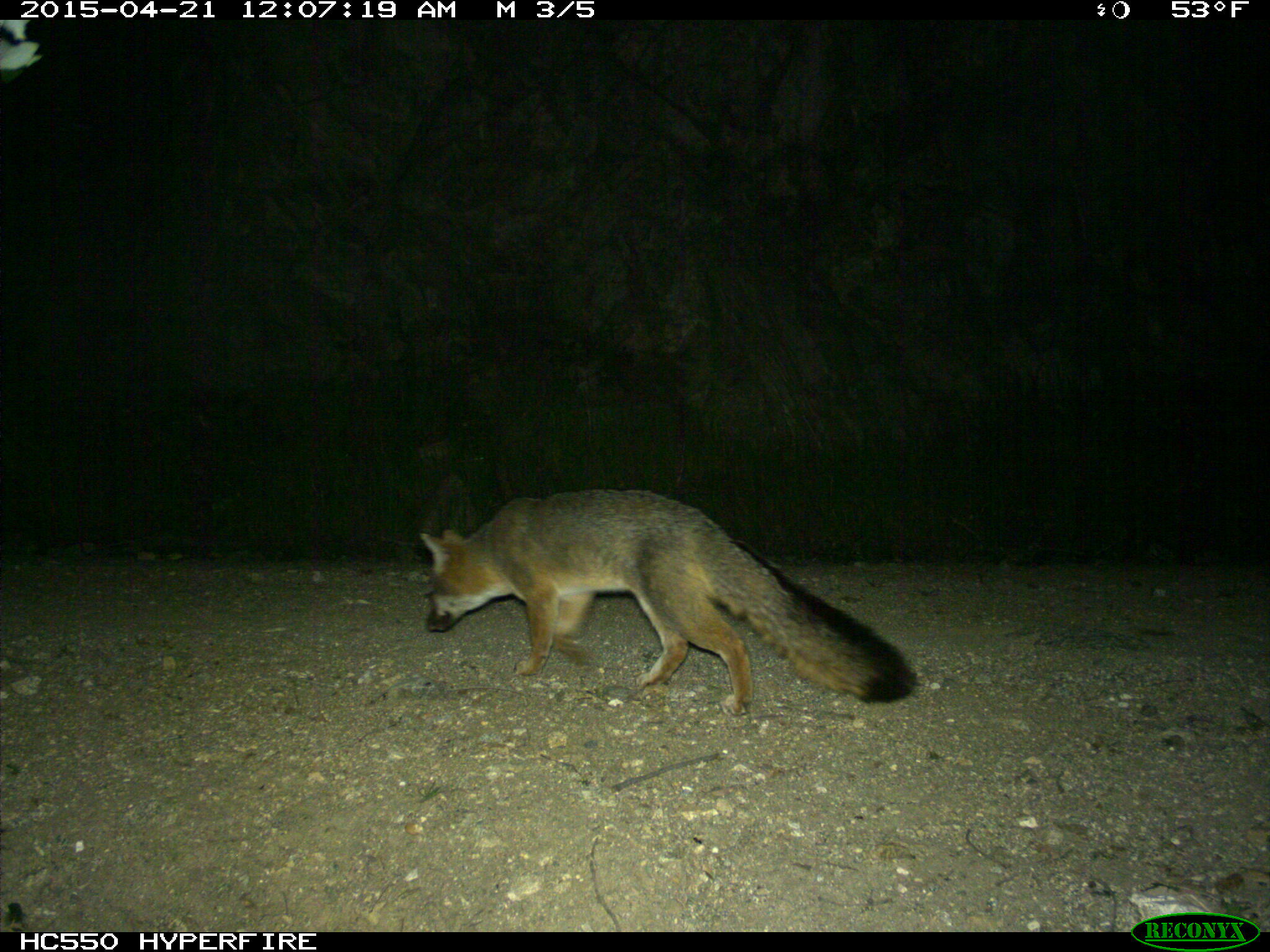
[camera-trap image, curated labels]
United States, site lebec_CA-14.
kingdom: Animalia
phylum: Chordata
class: Mammalia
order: Carnivora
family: Canidae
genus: Urocyon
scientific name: Urocyon cinereoargenteus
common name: gray fox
Urocyon cinereoargenteus (gray fox).